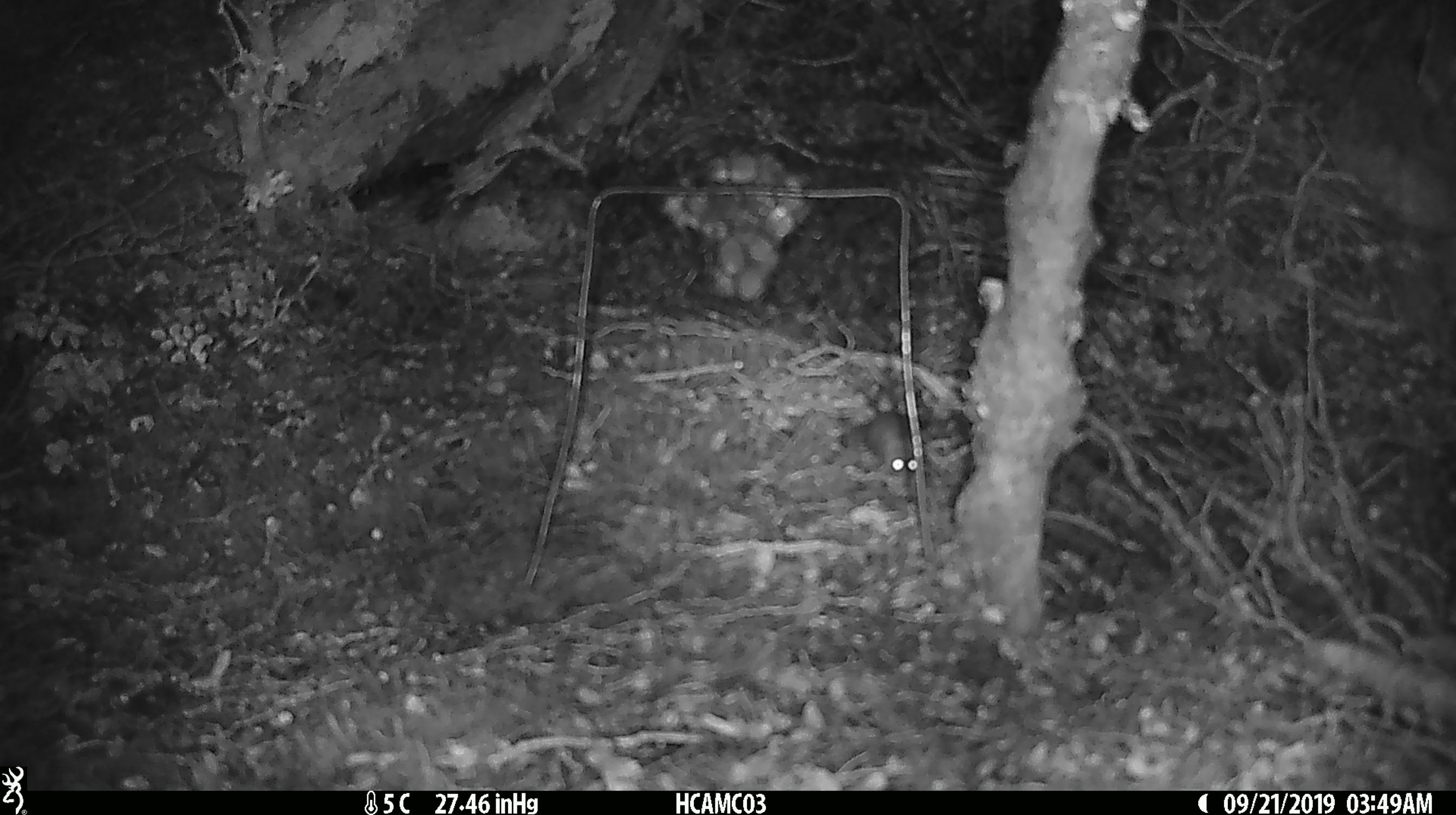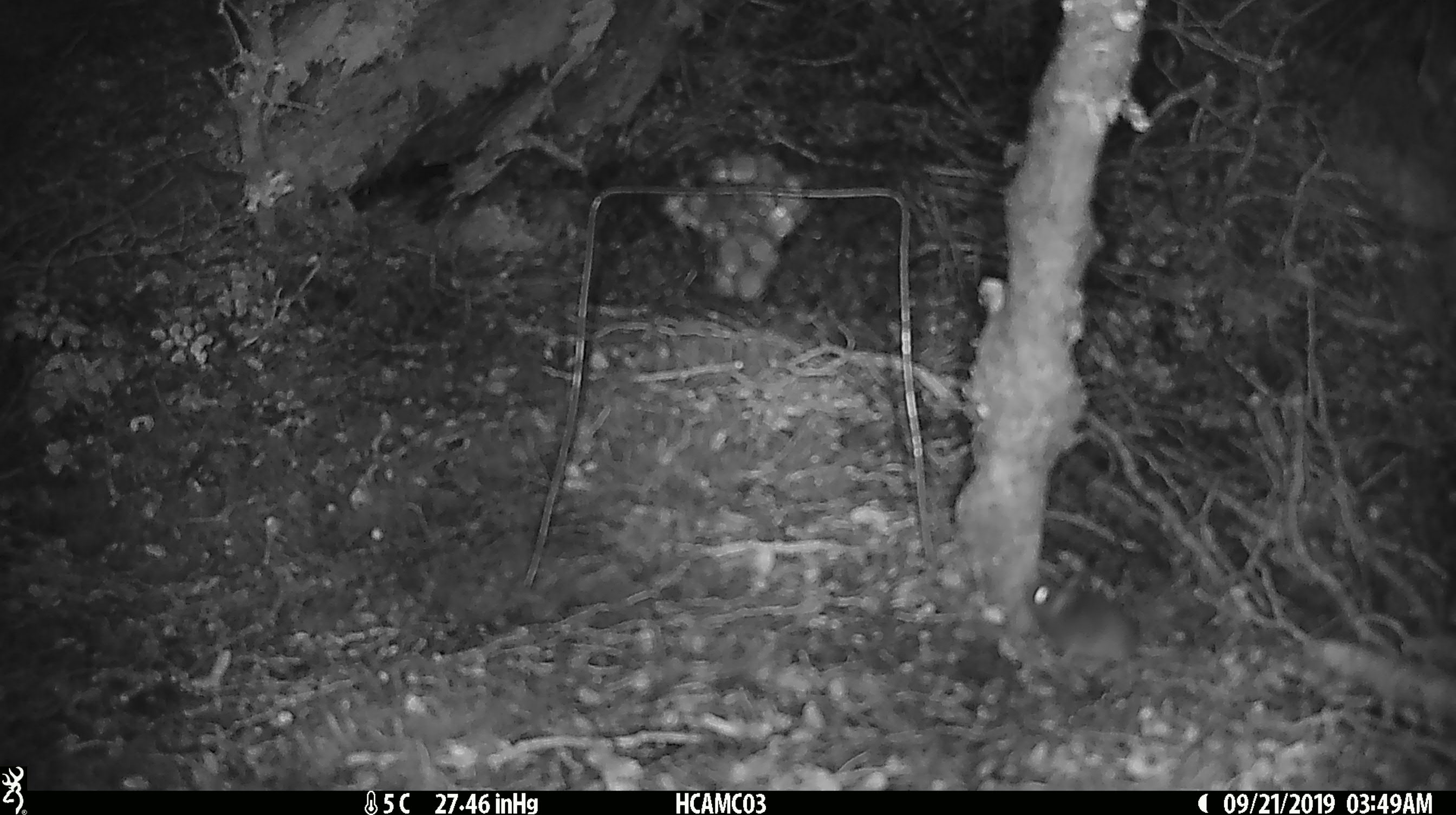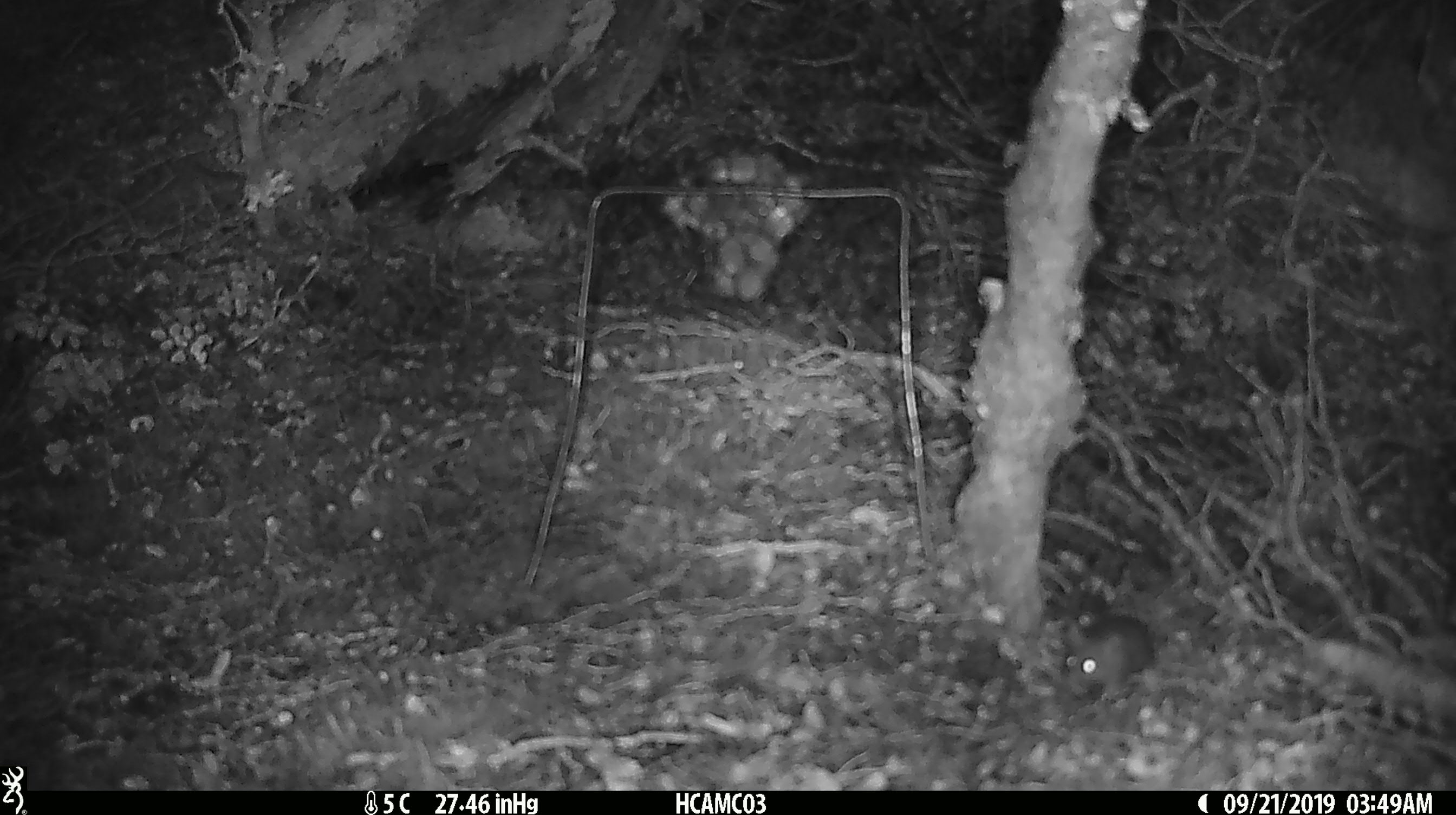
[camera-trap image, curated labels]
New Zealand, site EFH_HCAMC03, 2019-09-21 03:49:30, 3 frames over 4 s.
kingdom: Animalia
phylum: Chordata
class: Mammalia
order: Rodentia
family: Muridae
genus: Mus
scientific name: Mus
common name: mouse